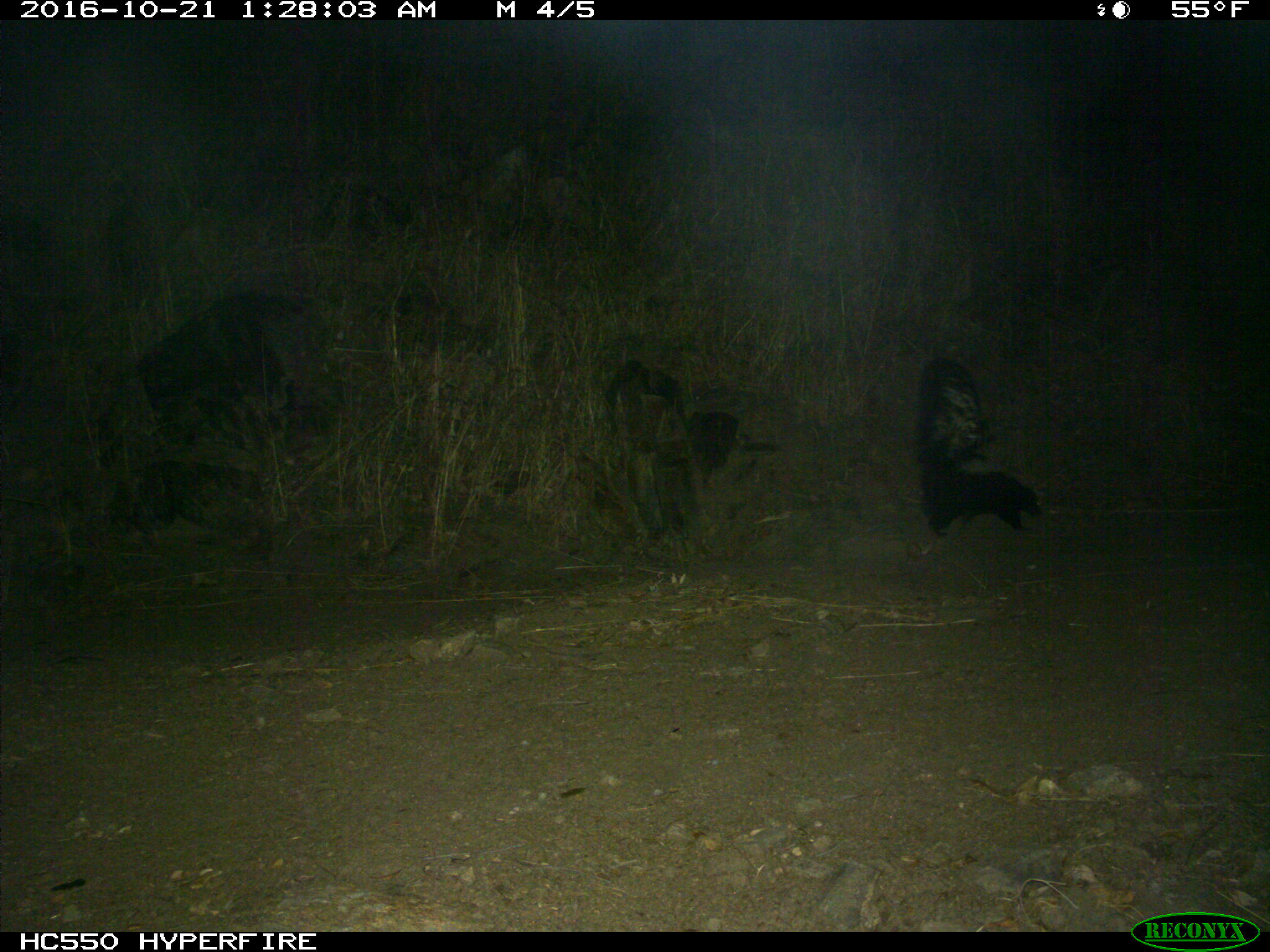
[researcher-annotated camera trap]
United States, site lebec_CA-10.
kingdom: Animalia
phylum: Chordata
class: Mammalia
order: Carnivora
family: Mephitidae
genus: Mephitis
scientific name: Mephitis mephitis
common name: striped skunk